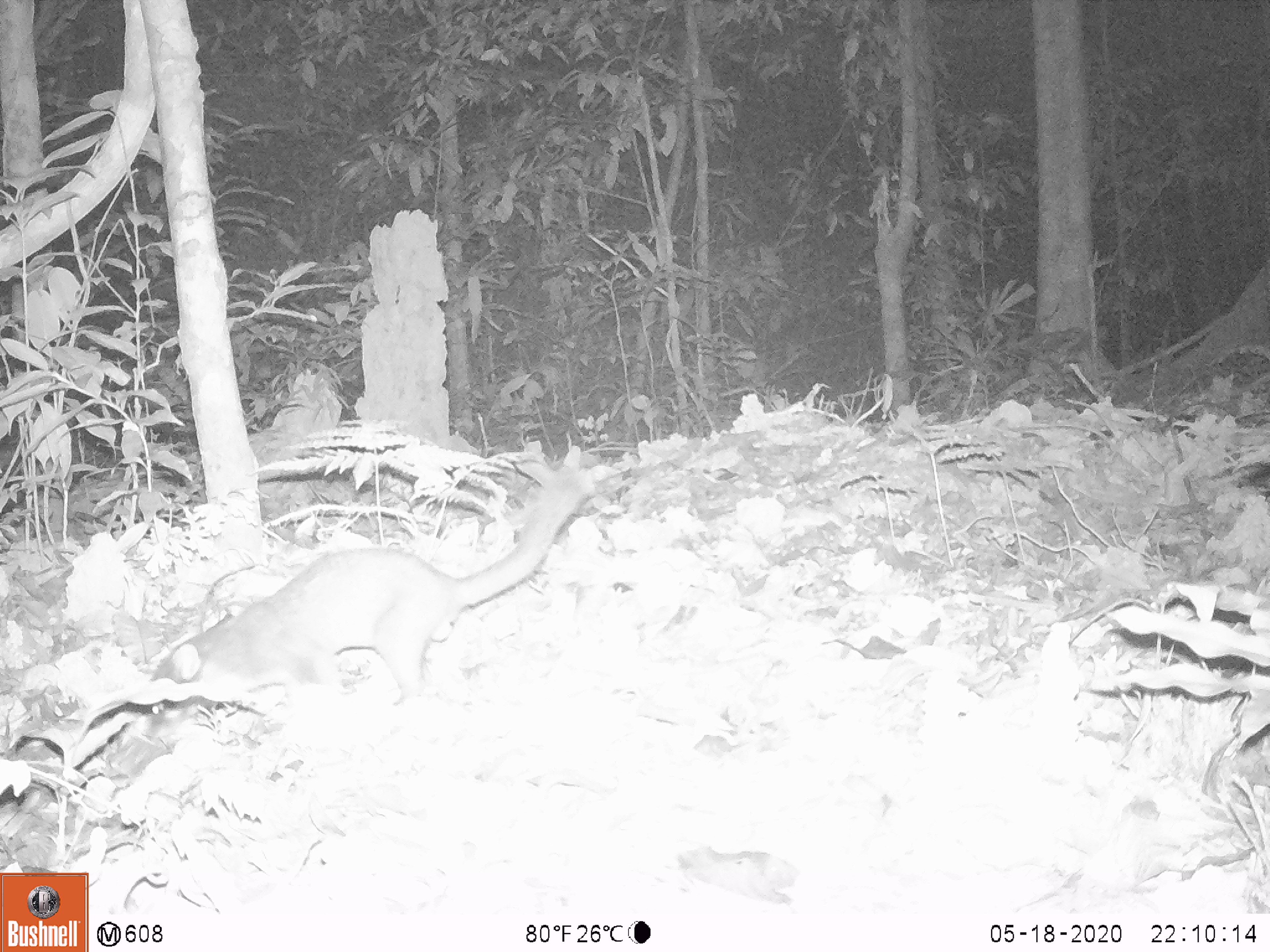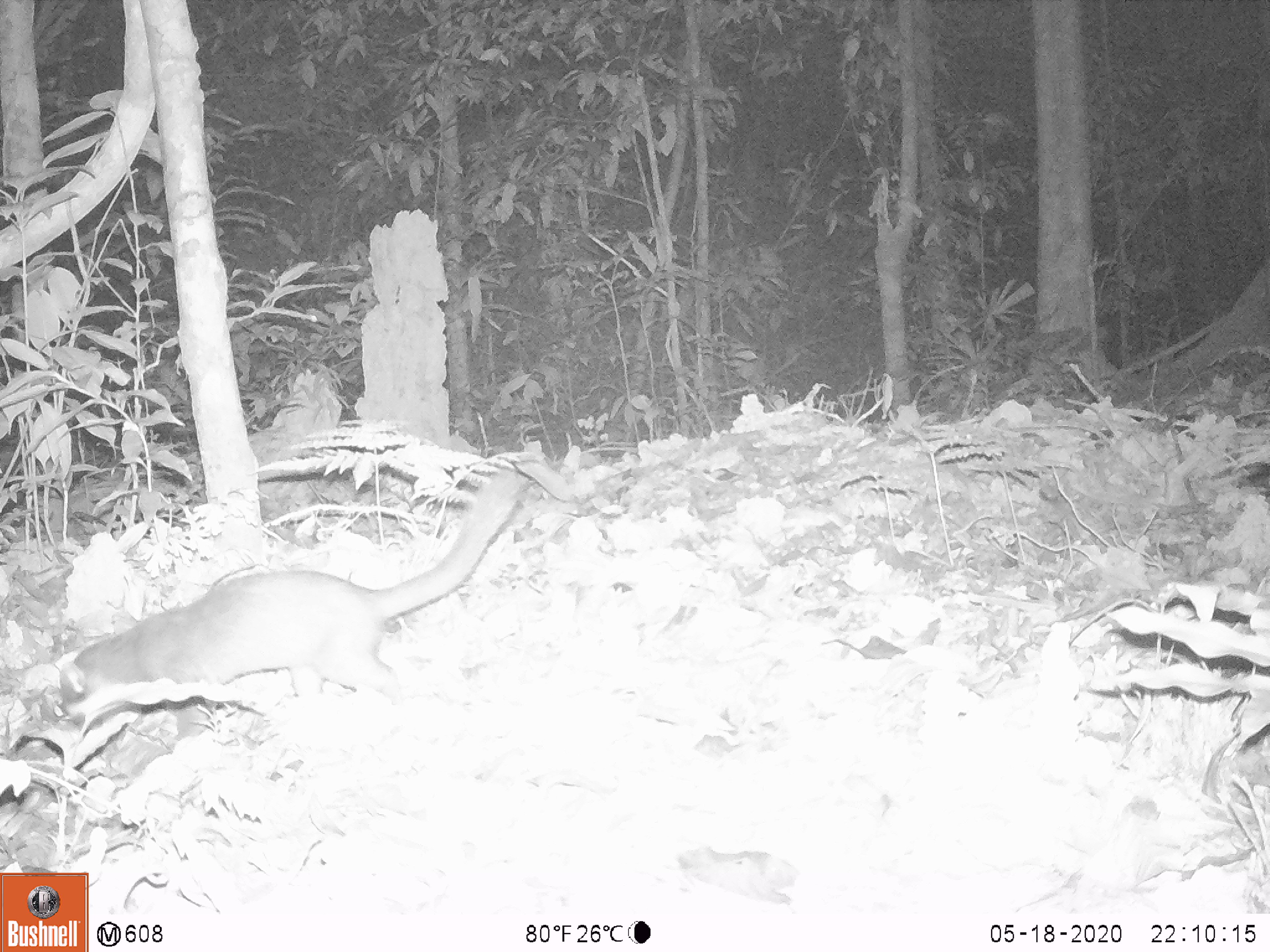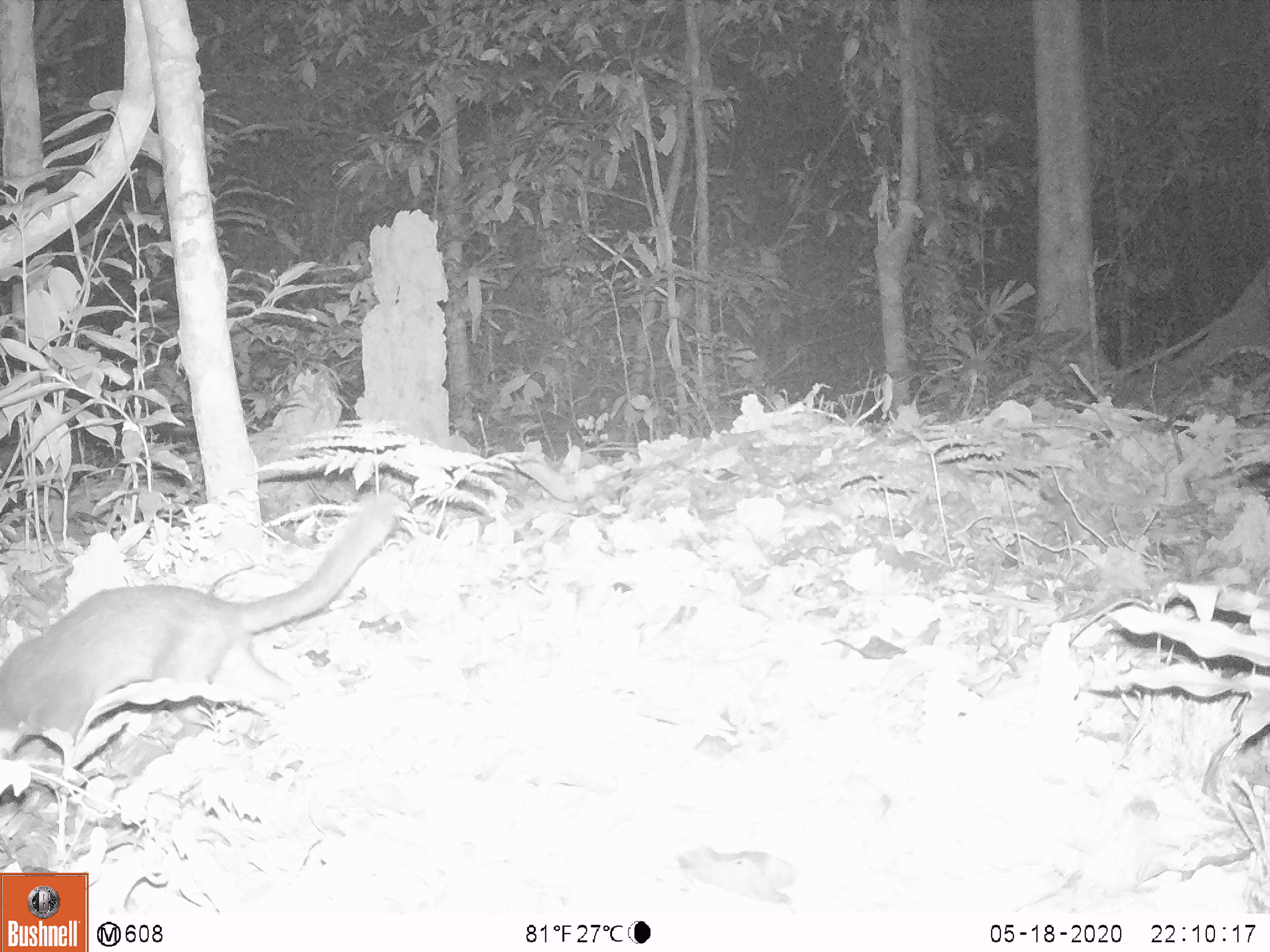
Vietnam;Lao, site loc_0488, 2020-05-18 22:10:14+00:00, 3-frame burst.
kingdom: Animalia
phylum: Chordata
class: Mammalia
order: Carnivora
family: Mustelidae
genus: Melogale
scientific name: Melogale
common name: ferret badger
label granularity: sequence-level